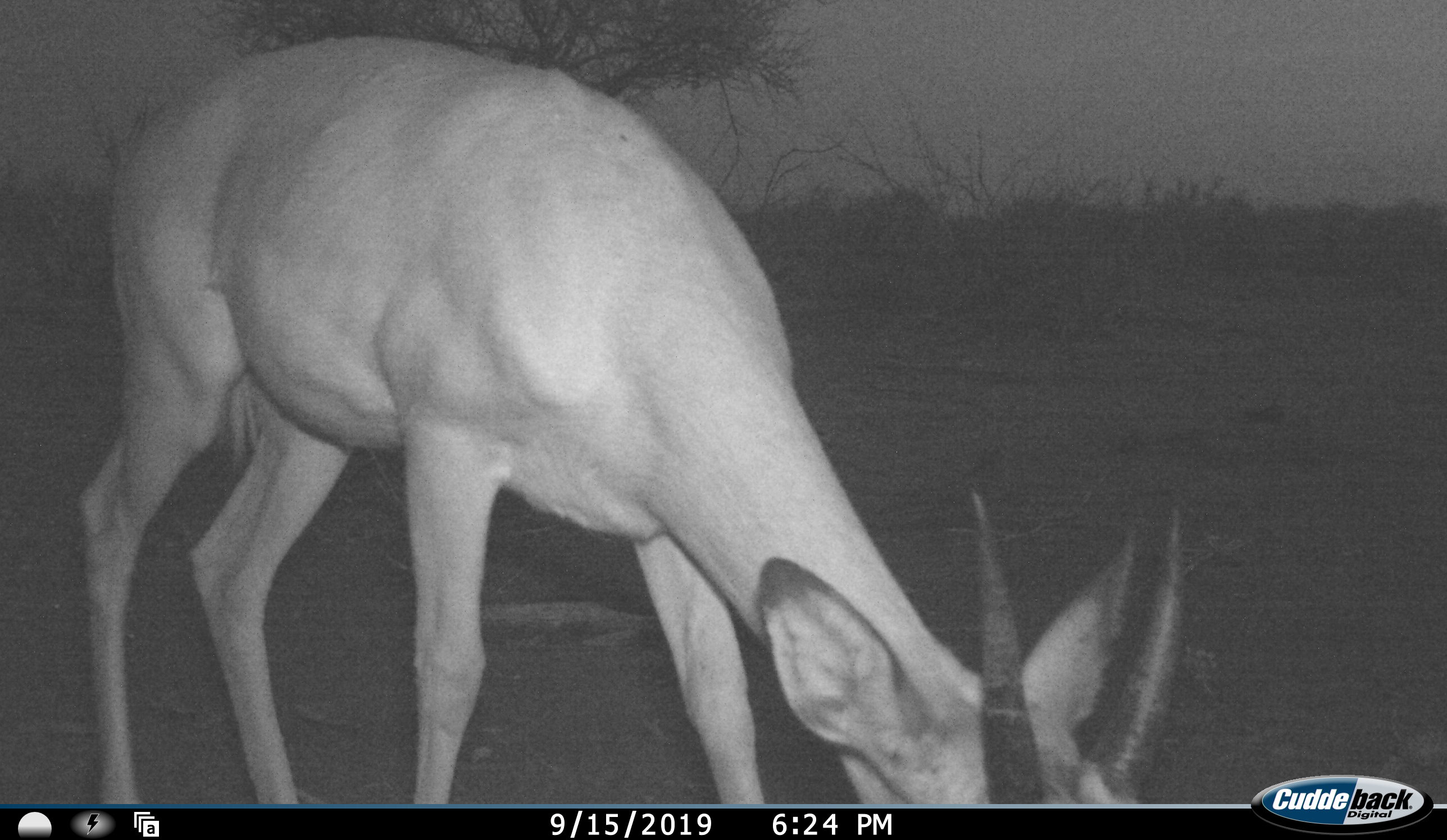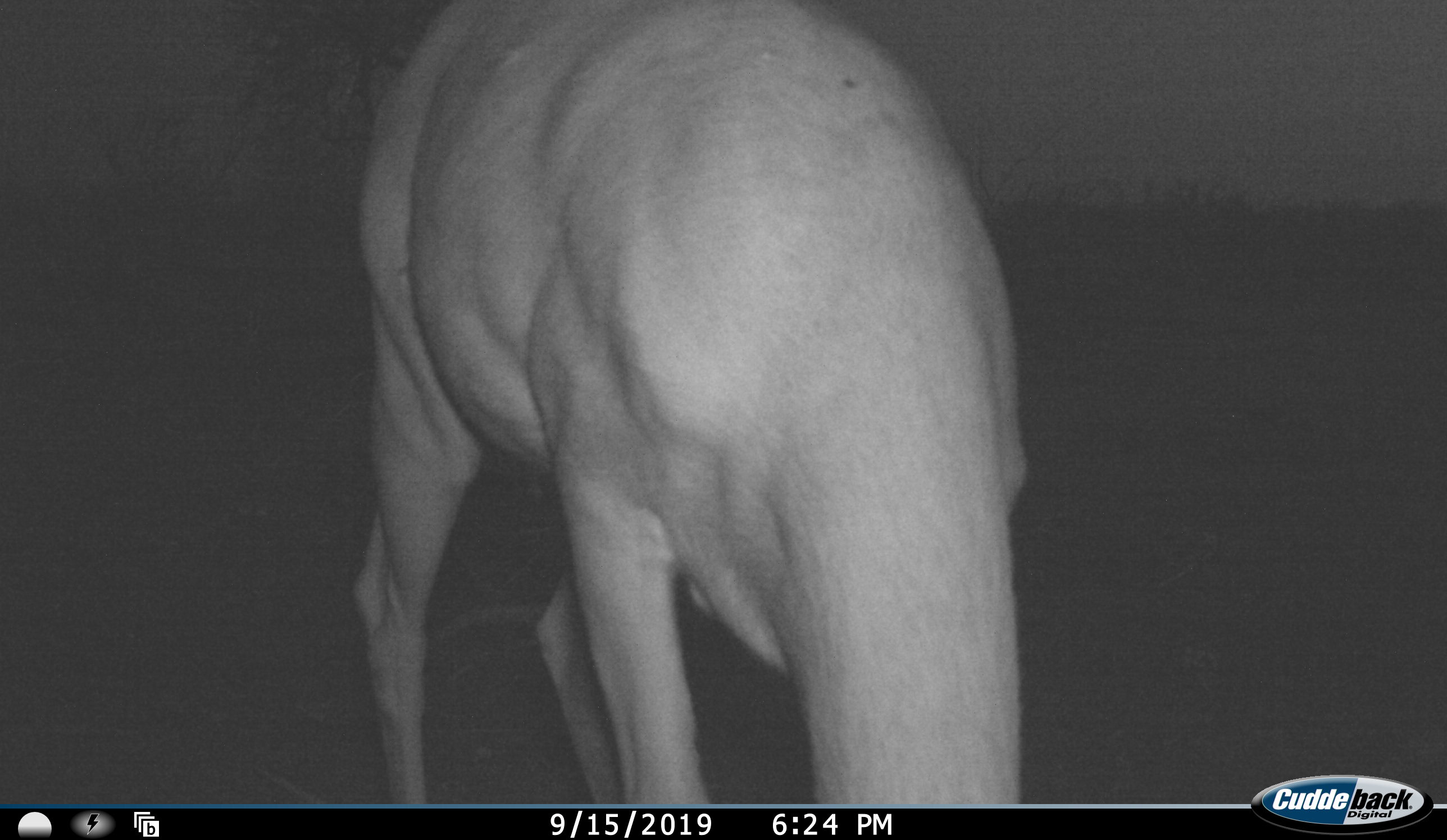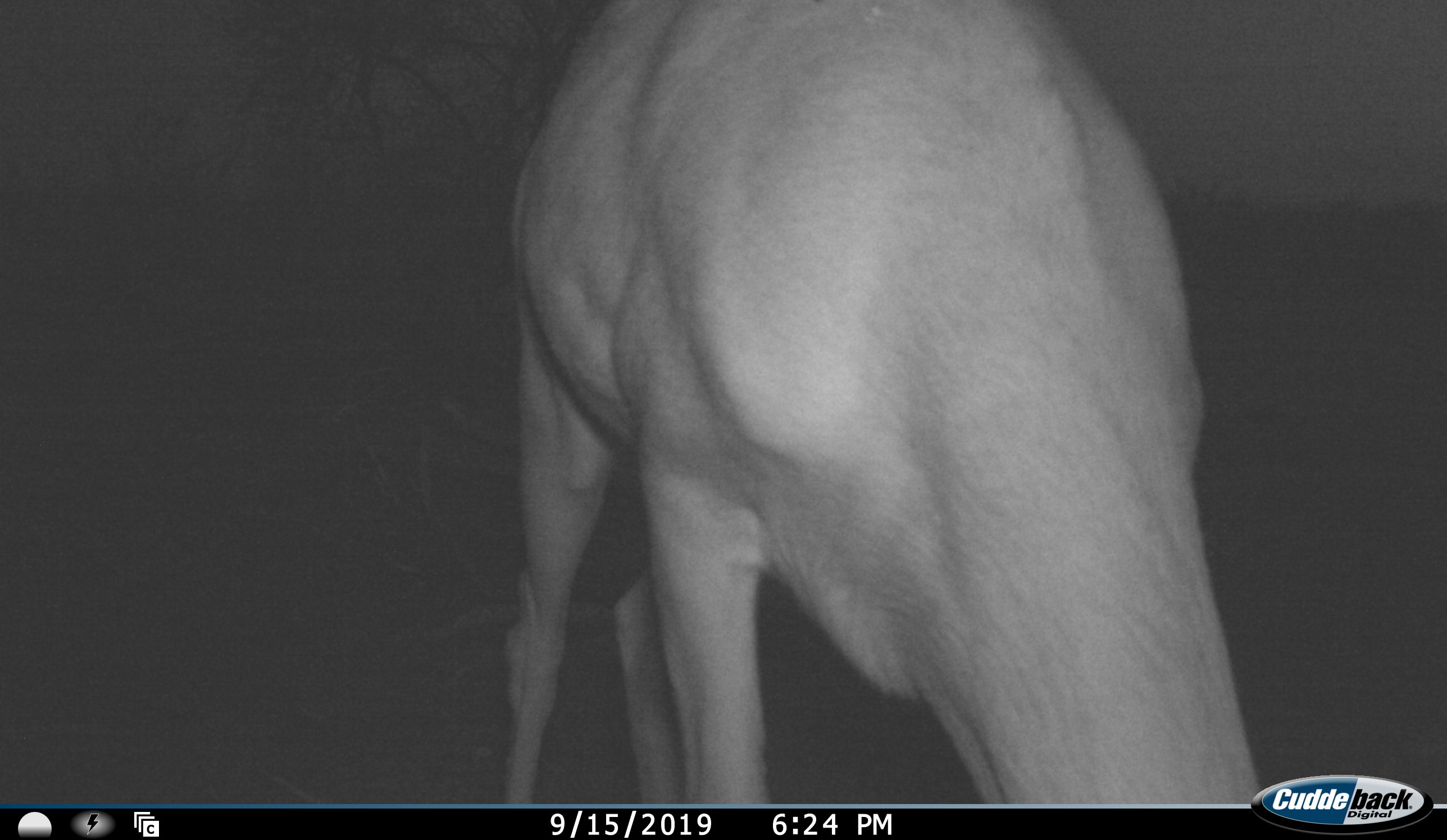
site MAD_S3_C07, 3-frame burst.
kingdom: Animalia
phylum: Chordata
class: Mammalia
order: Artiodactyla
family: Bovidae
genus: Aepyceros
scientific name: Aepyceros melampus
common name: impala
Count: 1.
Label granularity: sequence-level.